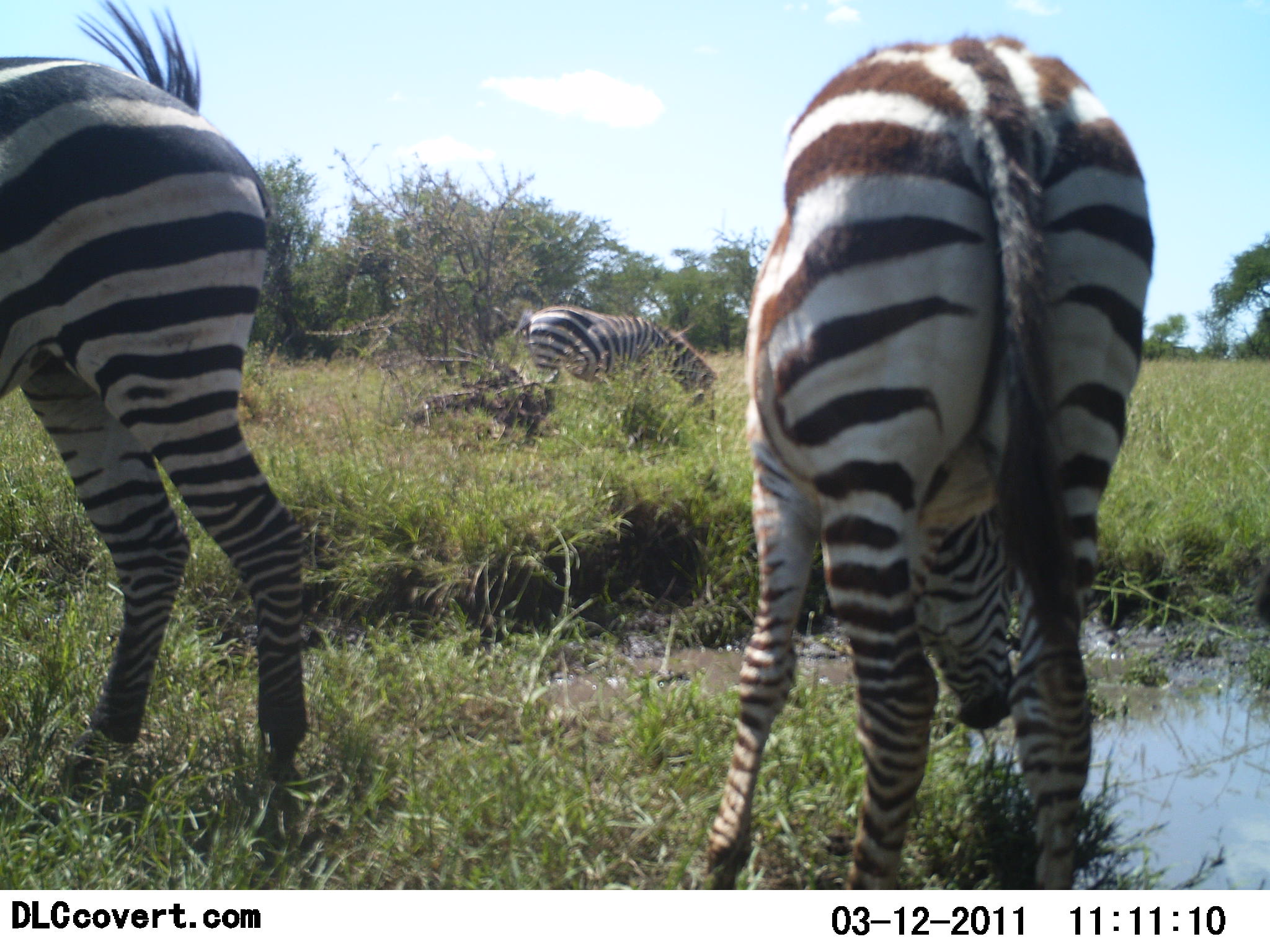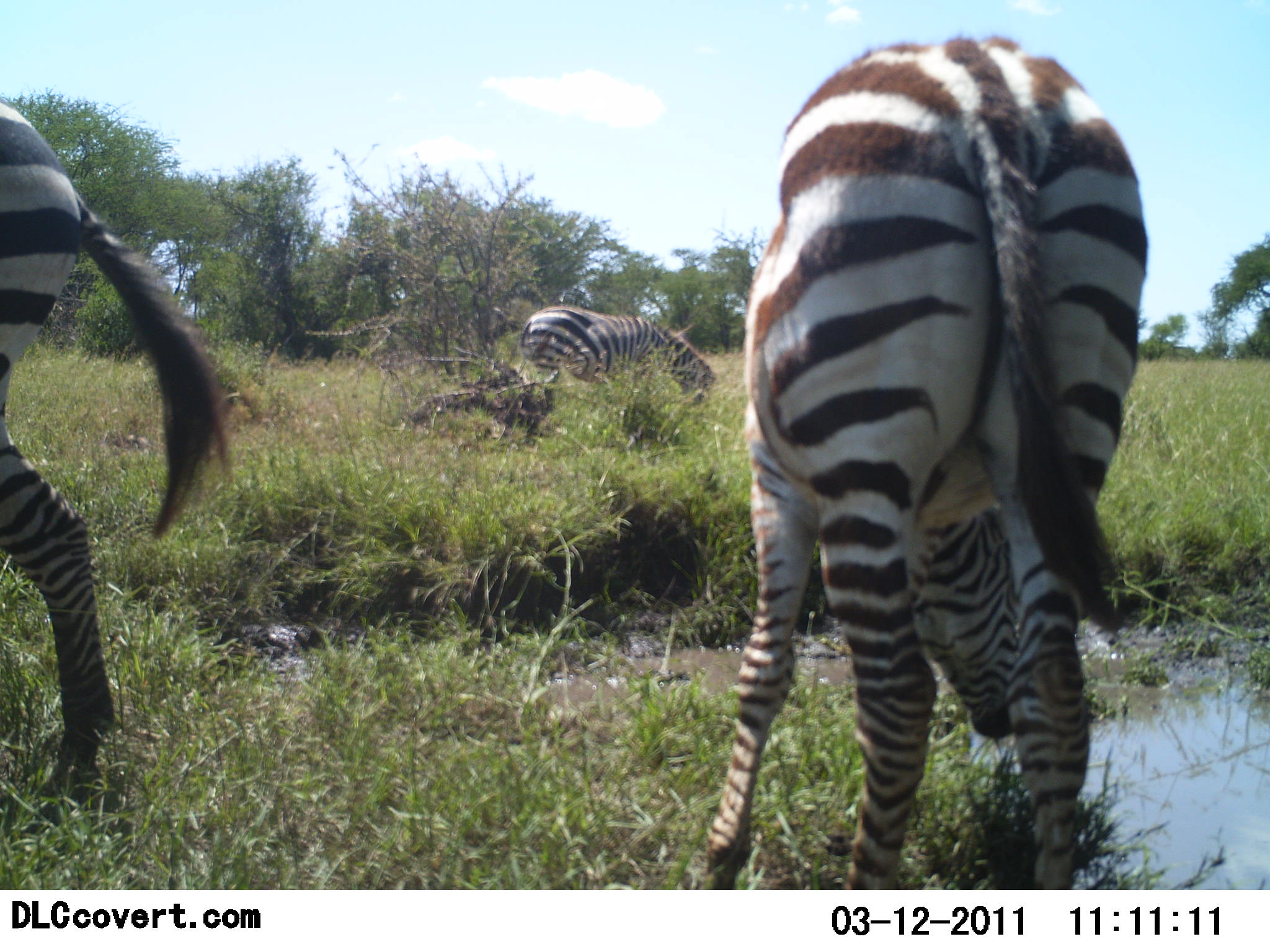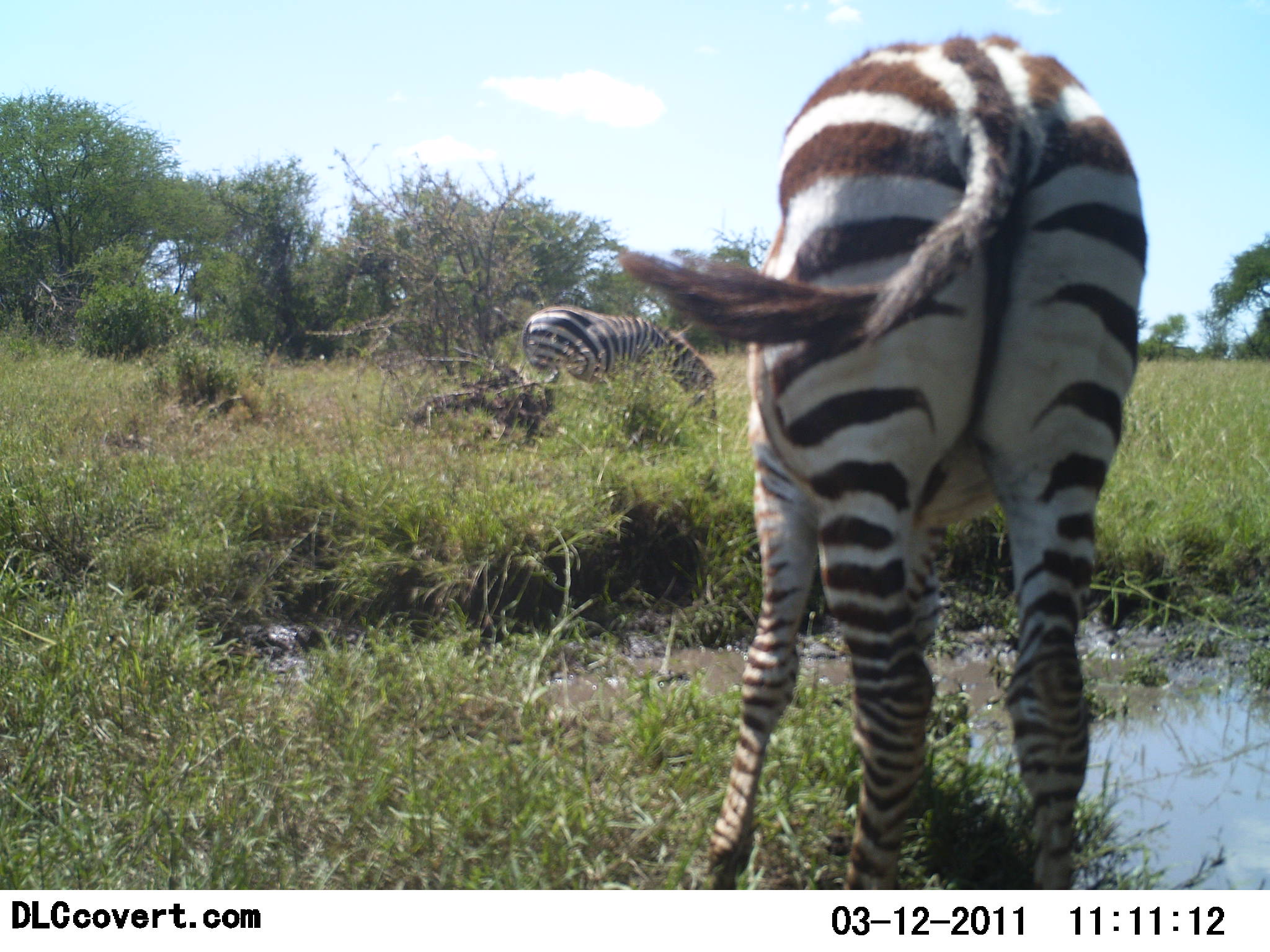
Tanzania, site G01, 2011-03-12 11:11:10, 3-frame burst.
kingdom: Animalia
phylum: Chordata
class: Mammalia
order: Perissodactyla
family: Equidae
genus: Equus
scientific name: Equus quagga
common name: plains zebra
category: zebra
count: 3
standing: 50%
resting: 0%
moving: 50%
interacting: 0%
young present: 10%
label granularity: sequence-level